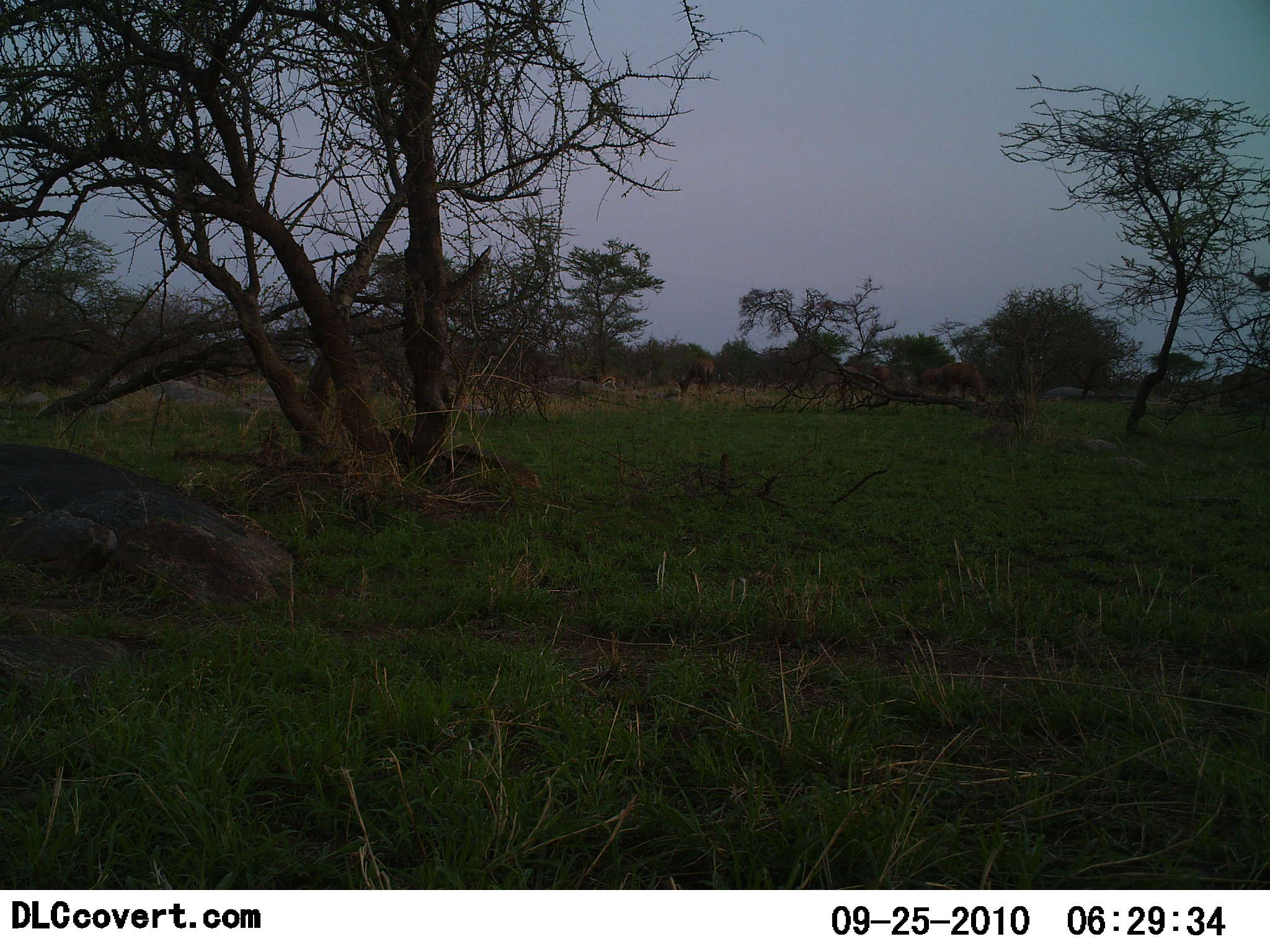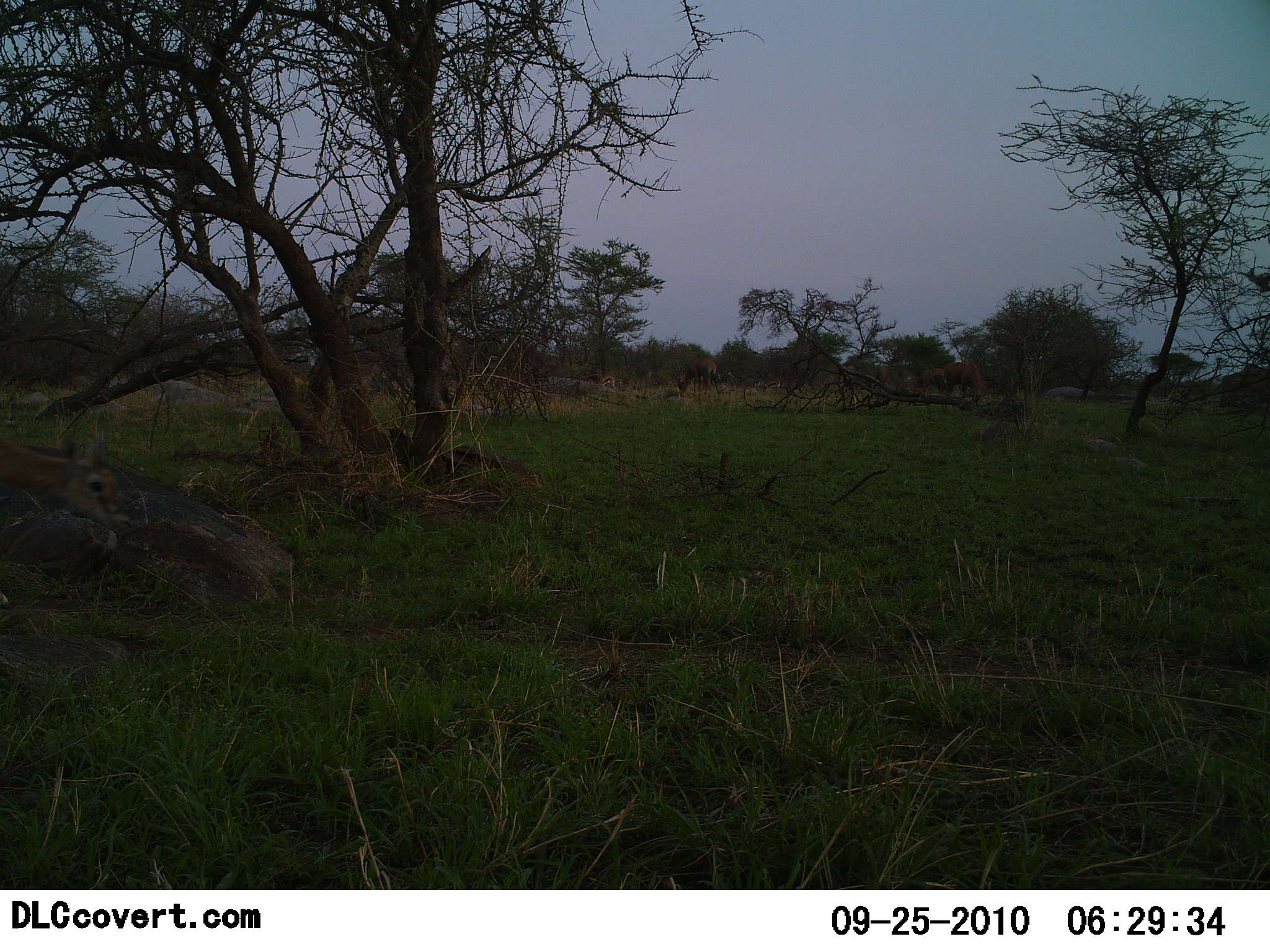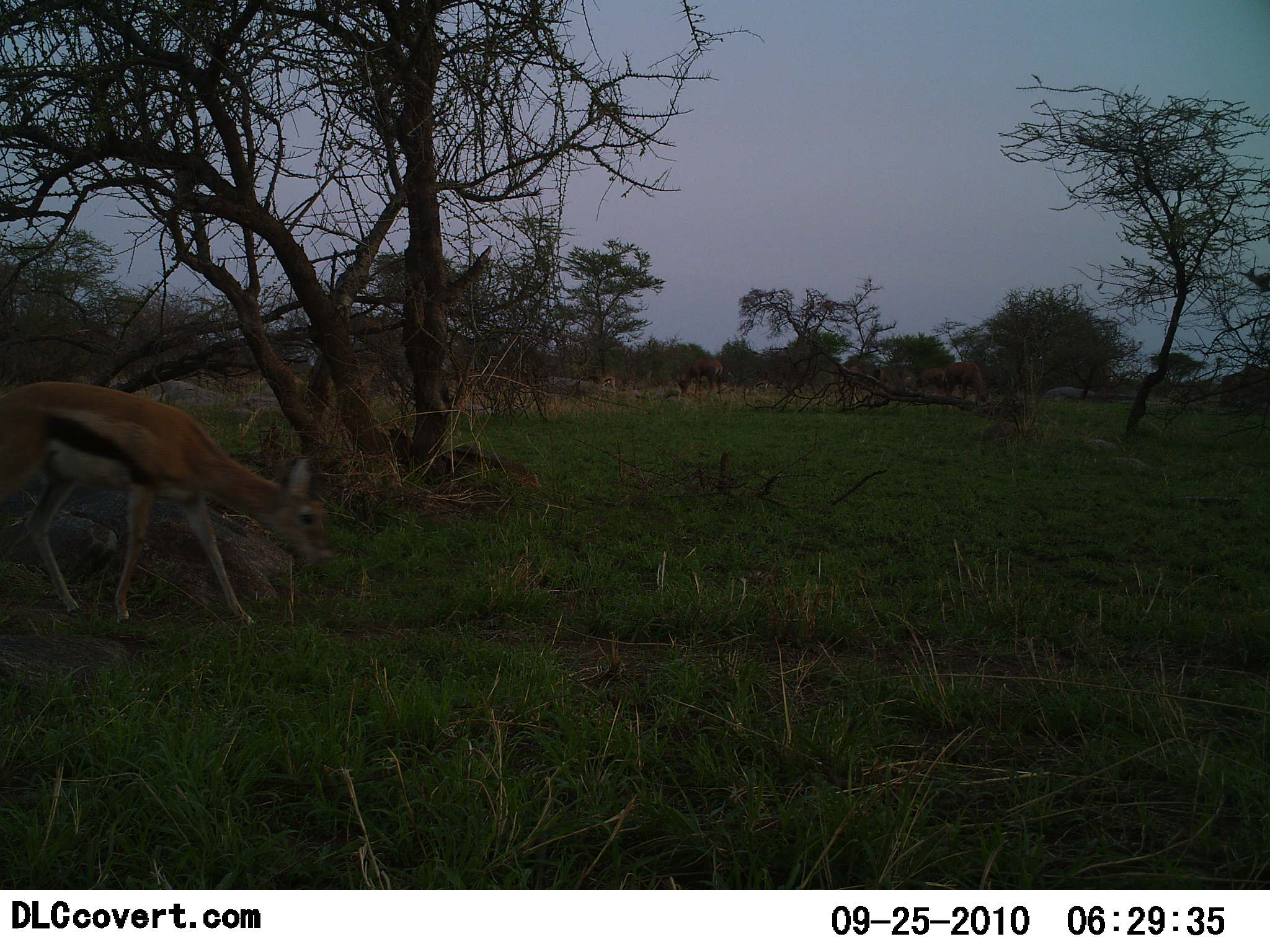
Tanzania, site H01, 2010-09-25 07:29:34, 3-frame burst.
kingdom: Animalia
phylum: Chordata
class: Mammalia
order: Artiodactyla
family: Bovidae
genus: Eudorcas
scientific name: Eudorcas thomsonii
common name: thomson's gazelle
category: gazellethomsons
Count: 1.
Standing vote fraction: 0%.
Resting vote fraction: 0%.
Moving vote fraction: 100%.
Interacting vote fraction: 0%.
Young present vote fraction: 6%.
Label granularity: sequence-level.